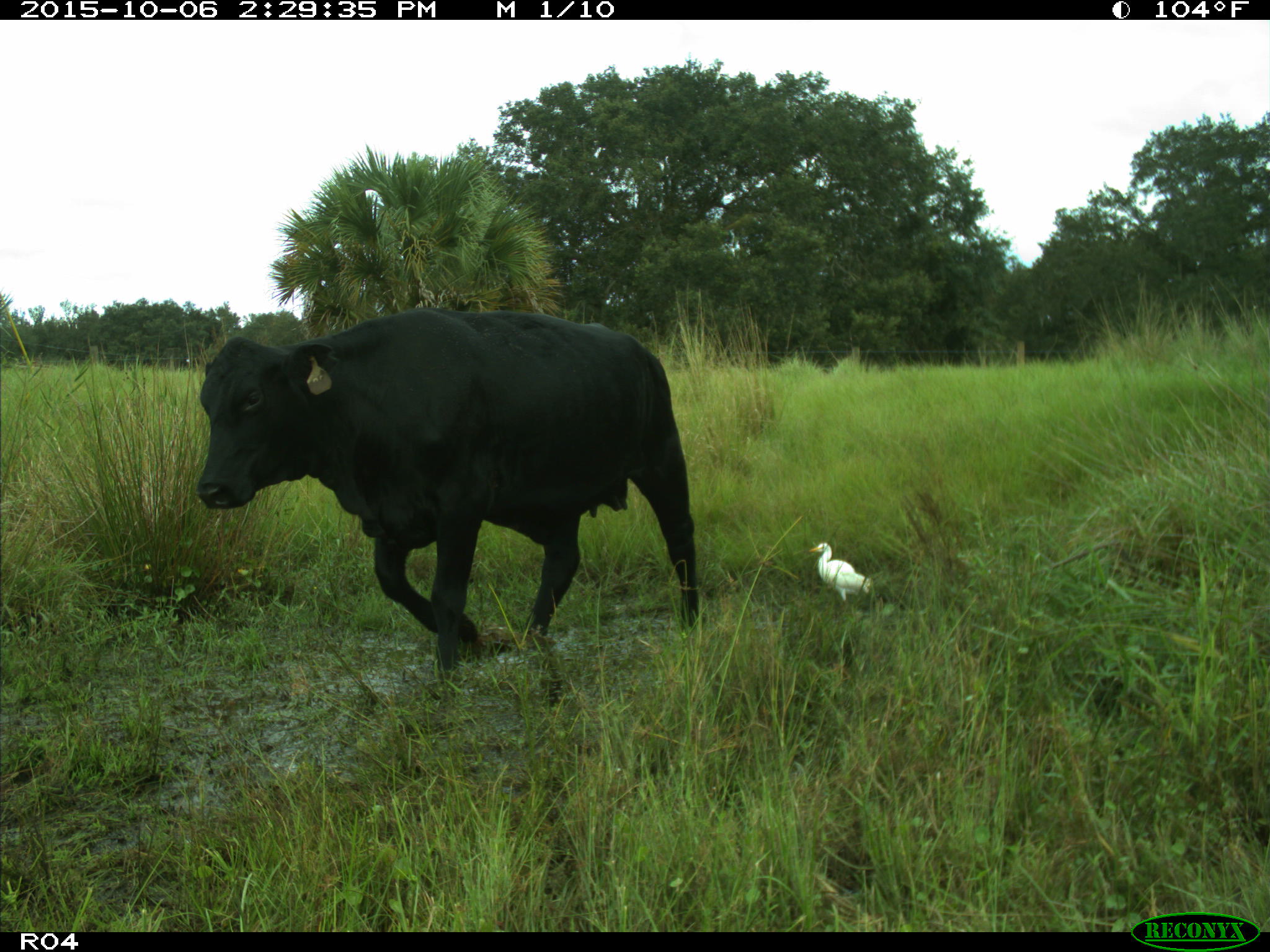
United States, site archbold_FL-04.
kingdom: Animalia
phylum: Chordata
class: Mammalia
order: Artiodactyla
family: Bovidae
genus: Bos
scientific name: Bos taurus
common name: domestic cow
Bos taurus (domestic cow).